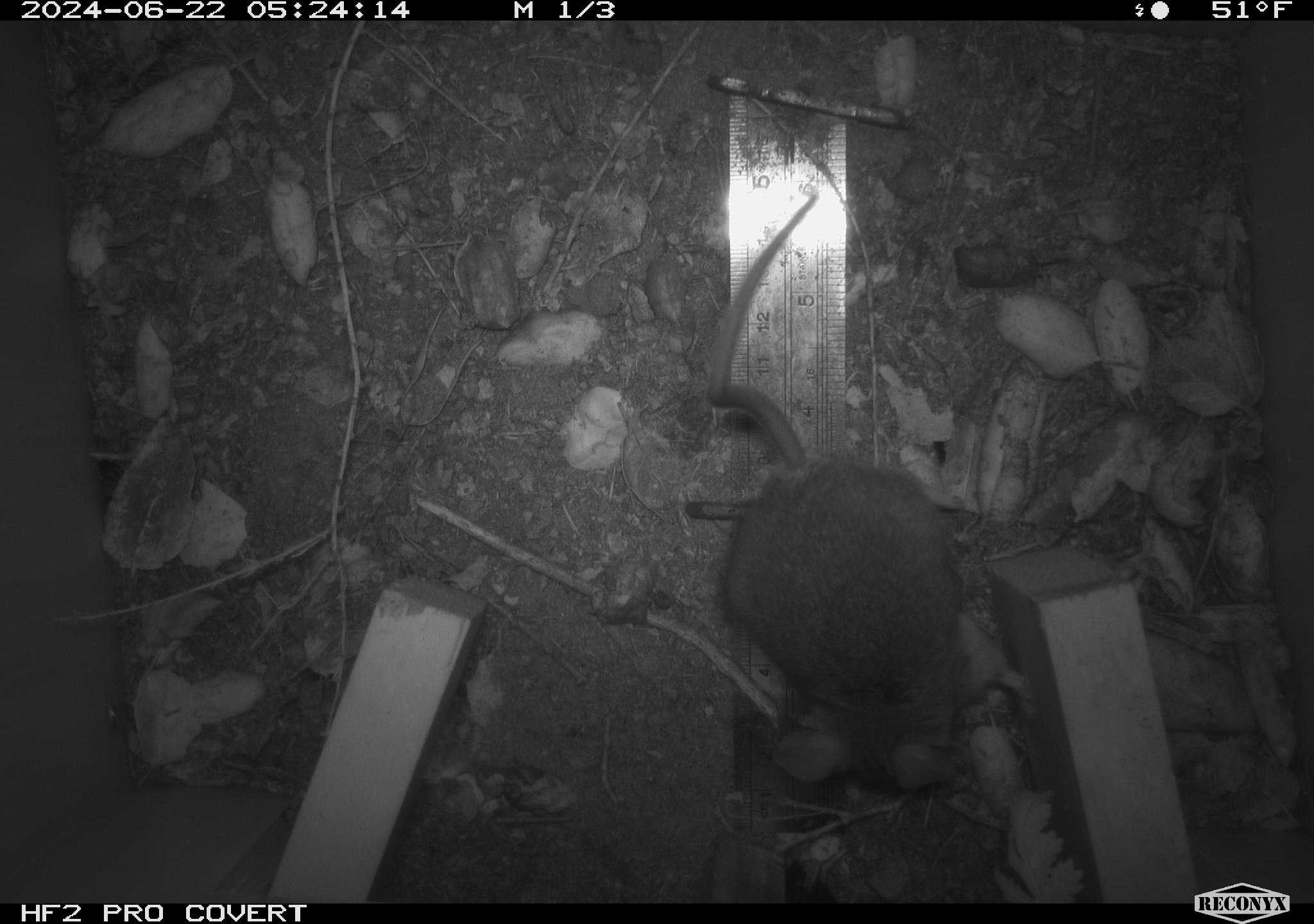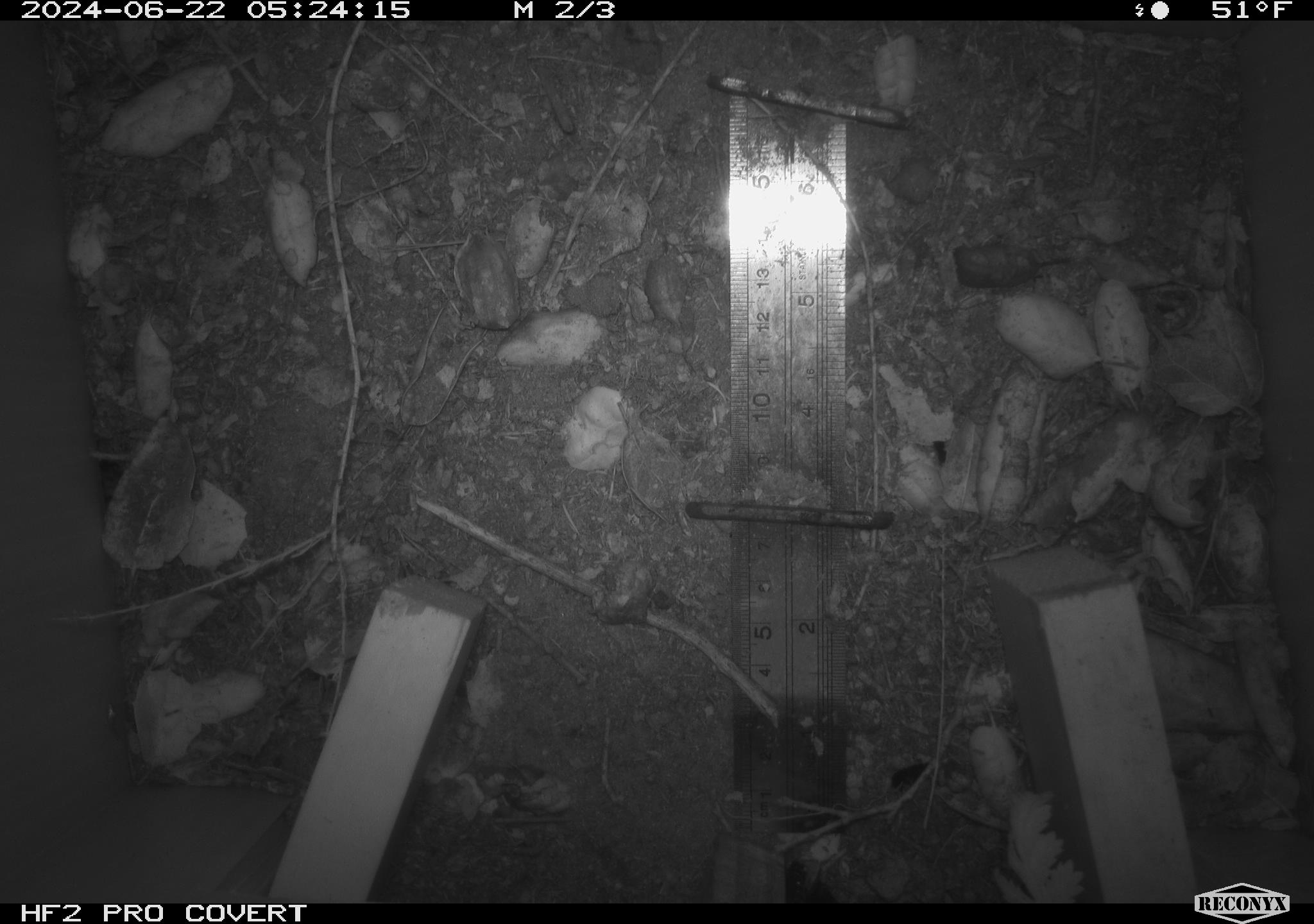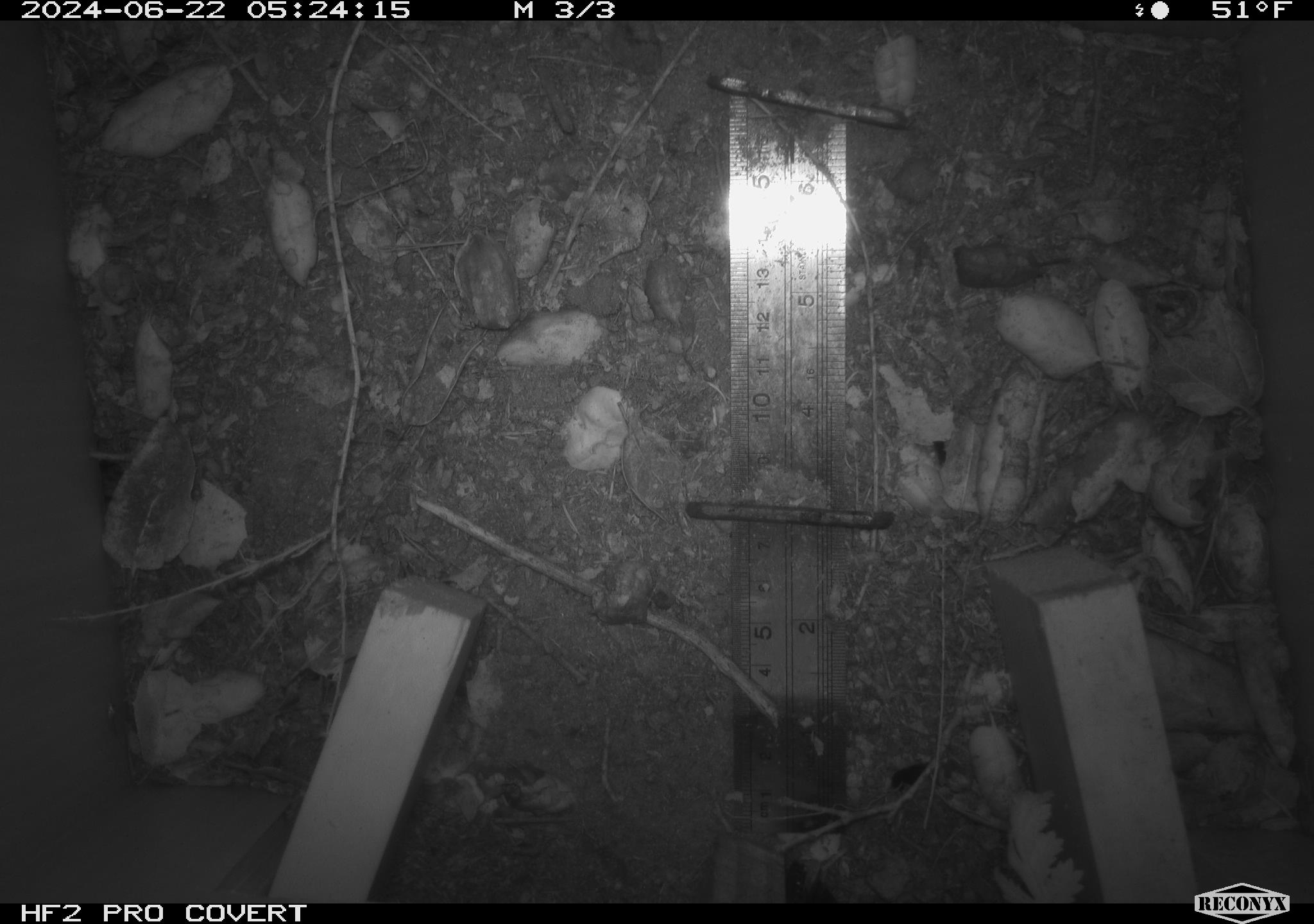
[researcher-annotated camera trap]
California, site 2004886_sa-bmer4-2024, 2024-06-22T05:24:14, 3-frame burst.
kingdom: Animalia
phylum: Chordata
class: Mammalia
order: Rodentia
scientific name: Rodentia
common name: woodrat or rat or mouse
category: woodrat or rat or mouse species